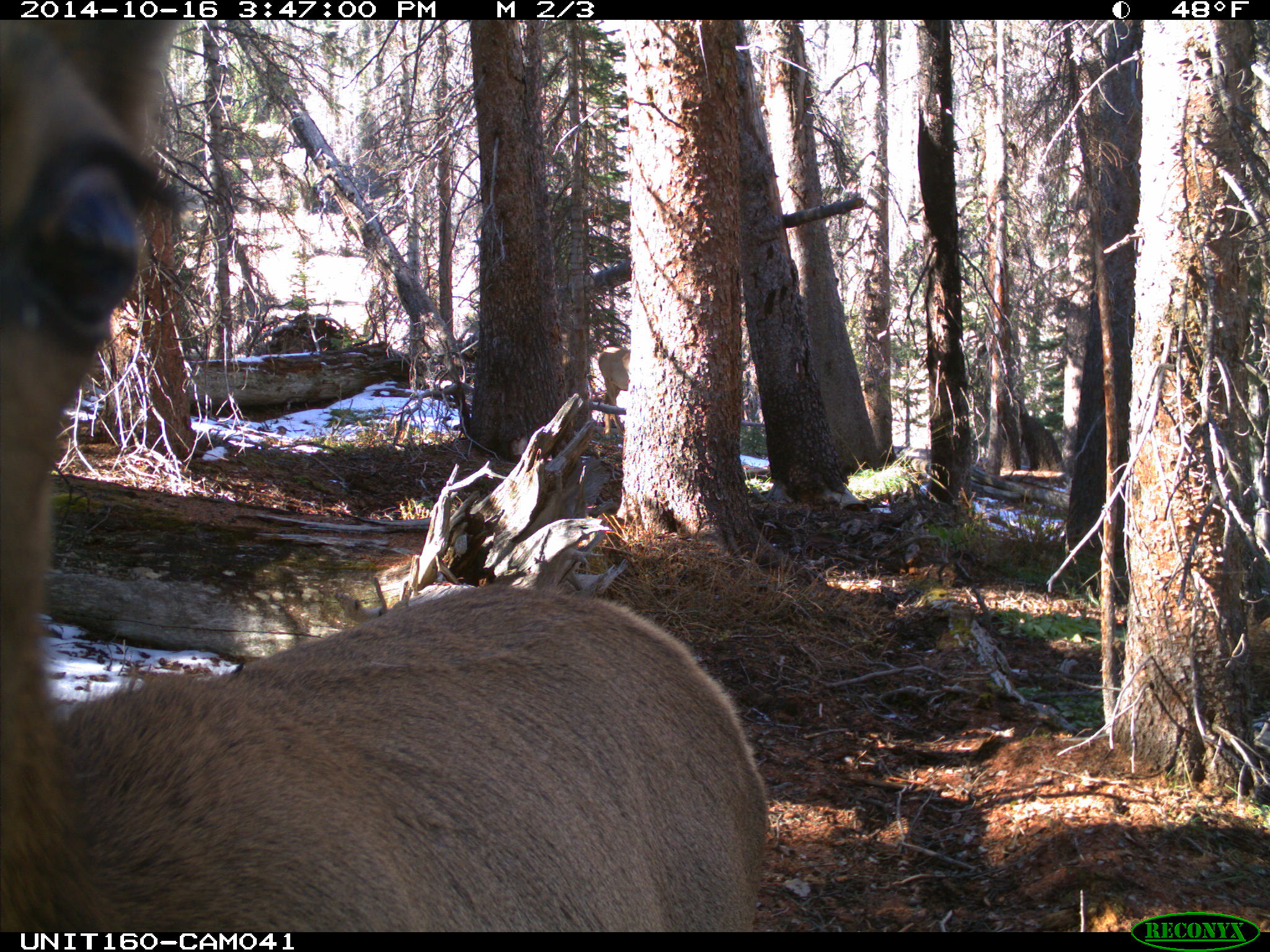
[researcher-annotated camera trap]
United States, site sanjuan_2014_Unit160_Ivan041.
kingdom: Animalia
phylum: Chordata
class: Mammalia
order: Artiodactyla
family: Cervidae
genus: Cervus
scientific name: Cervus elaphus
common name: red deer